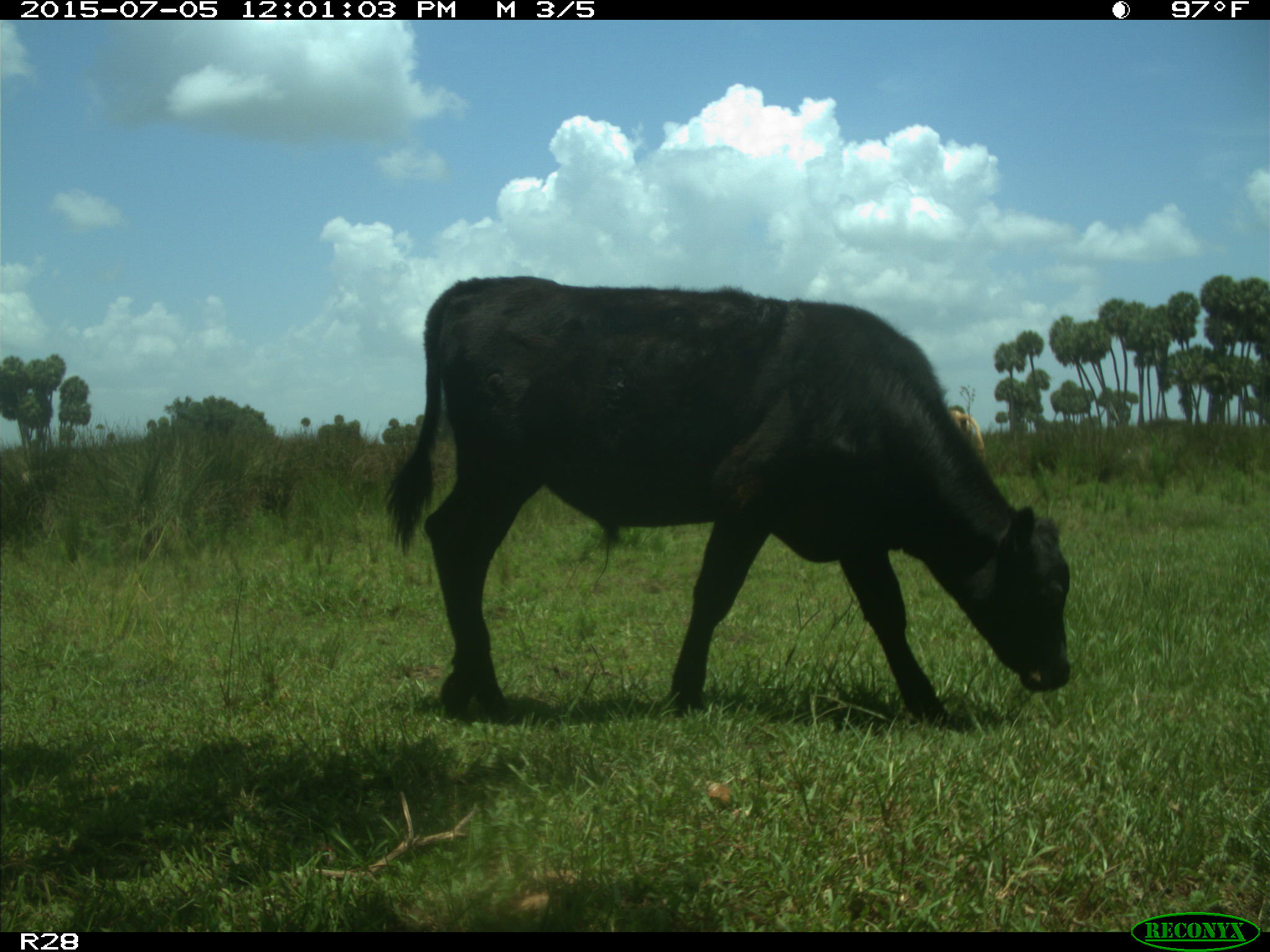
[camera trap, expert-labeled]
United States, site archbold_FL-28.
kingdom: Animalia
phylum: Chordata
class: Mammalia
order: Artiodactyla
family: Bovidae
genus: Bos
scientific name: Bos taurus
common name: domestic cow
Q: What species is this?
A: Bos taurus (domestic cow).